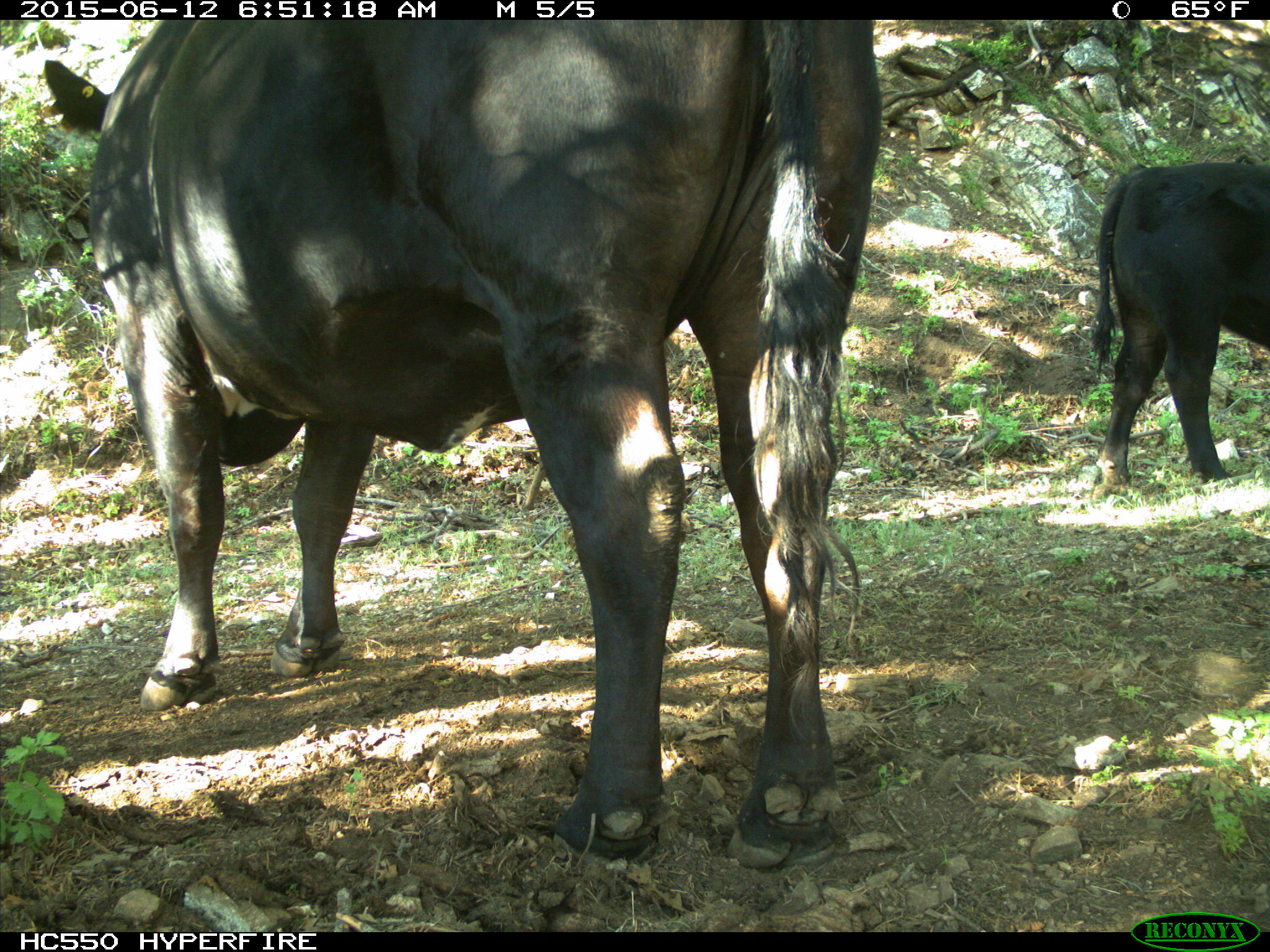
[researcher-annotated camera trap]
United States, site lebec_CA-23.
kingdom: Animalia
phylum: Chordata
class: Mammalia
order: Artiodactyla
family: Bovidae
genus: Bos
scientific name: Bos taurus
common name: domestic cow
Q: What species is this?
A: Bos taurus (domestic cow).